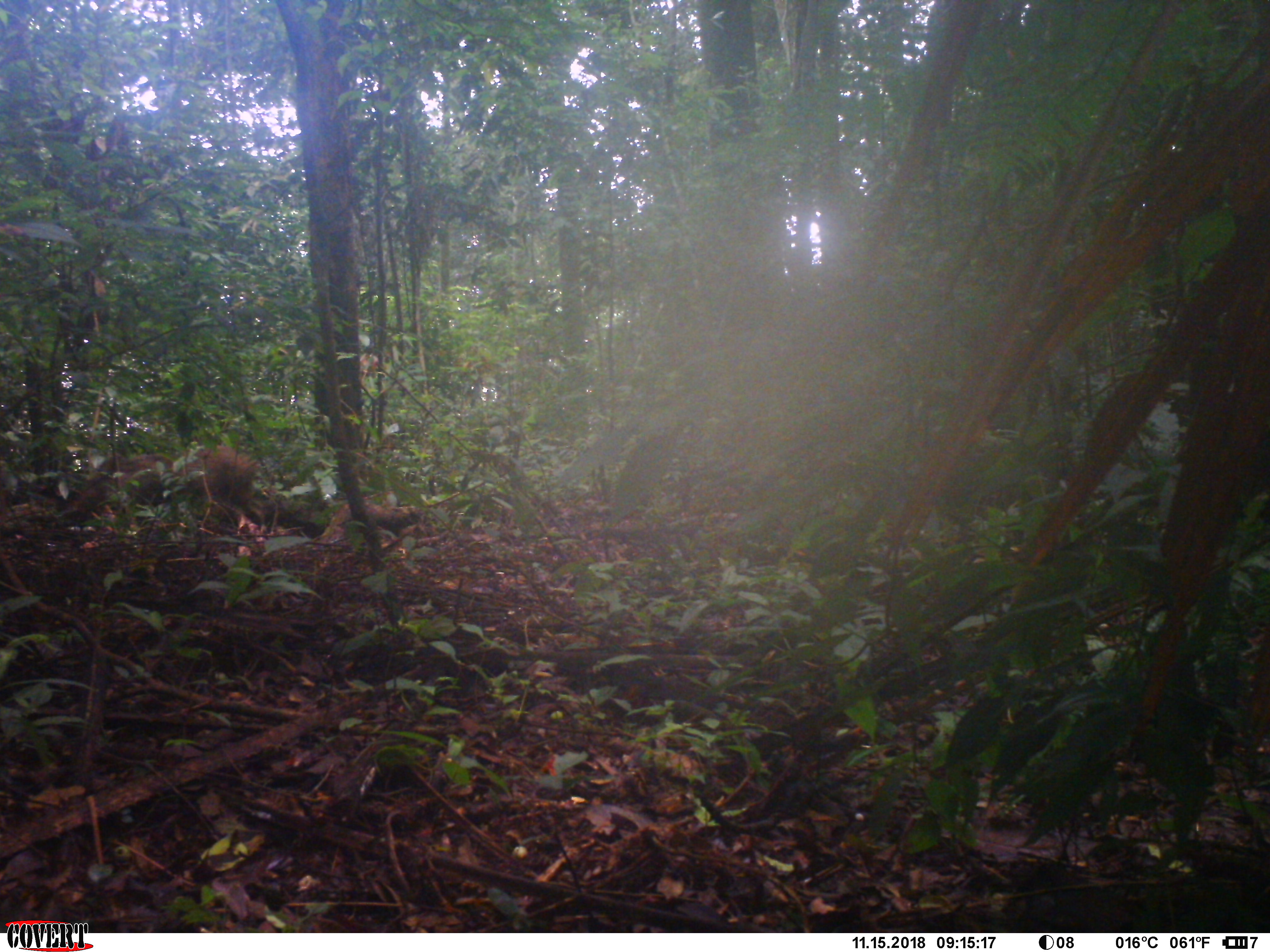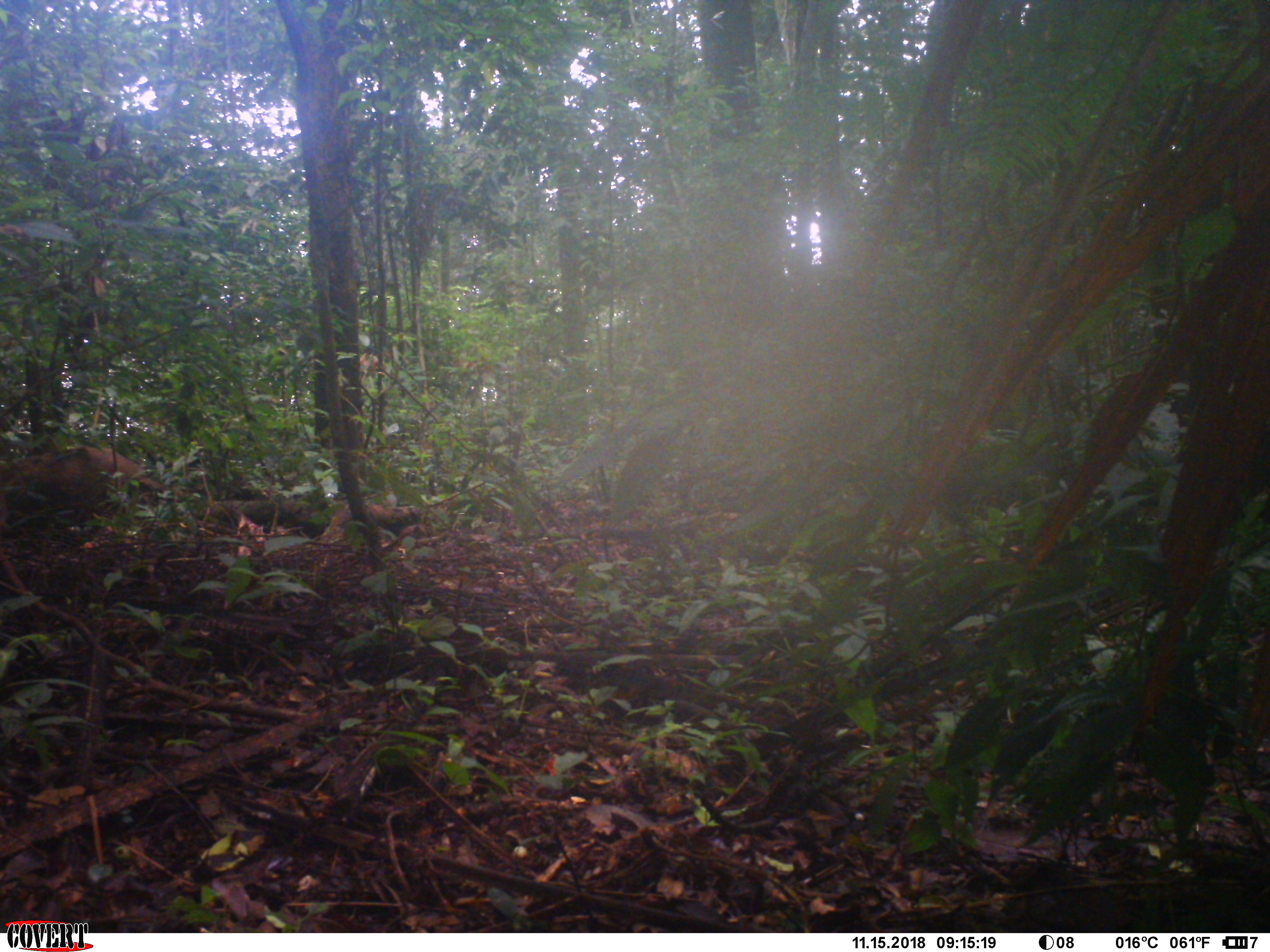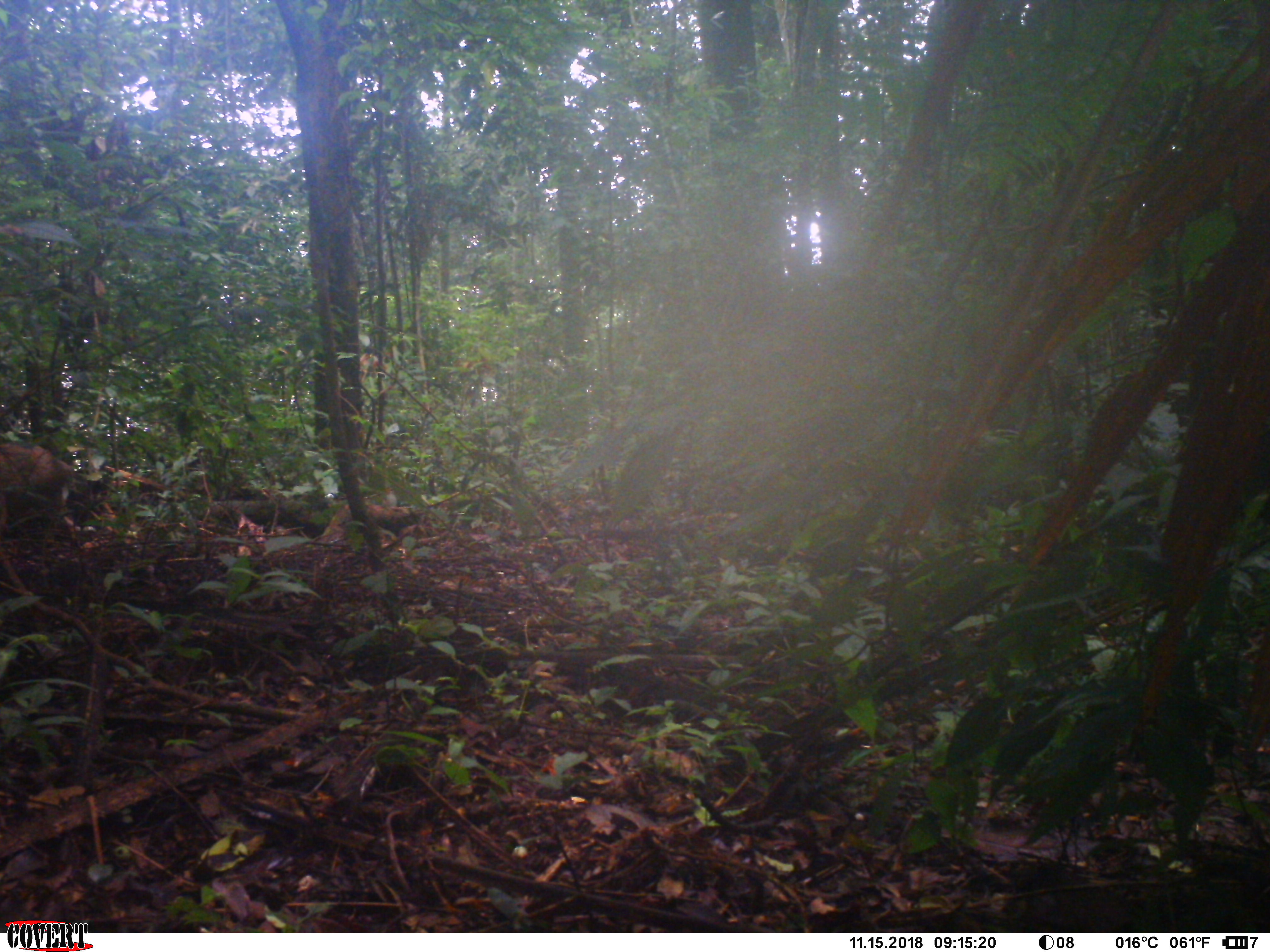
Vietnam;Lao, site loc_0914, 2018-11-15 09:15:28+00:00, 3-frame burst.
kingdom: Animalia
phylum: Chordata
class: Mammalia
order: Artiodactyla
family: Suidae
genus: Sus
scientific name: Sus scrofa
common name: eurasian wild pig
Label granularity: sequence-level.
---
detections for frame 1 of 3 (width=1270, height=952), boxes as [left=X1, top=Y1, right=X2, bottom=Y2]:
eurasian wild pig: [left=59, top=444, right=266, bottom=538]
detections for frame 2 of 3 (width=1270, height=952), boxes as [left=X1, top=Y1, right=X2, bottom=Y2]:
eurasian wild pig: [left=0, top=444, right=171, bottom=493]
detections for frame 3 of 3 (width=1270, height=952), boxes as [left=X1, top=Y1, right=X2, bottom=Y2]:
eurasian wild pig: [left=0, top=442, right=81, bottom=540]